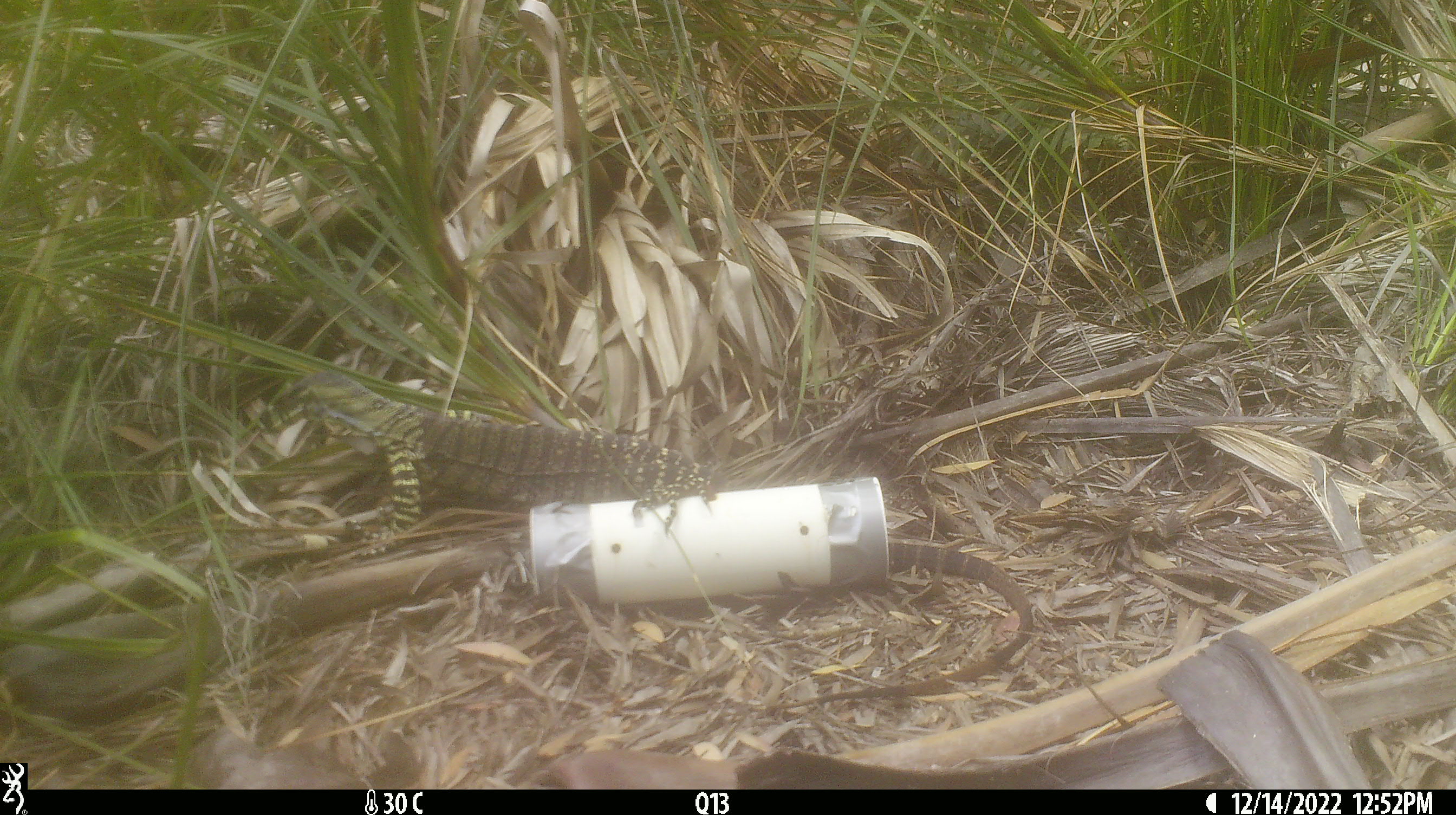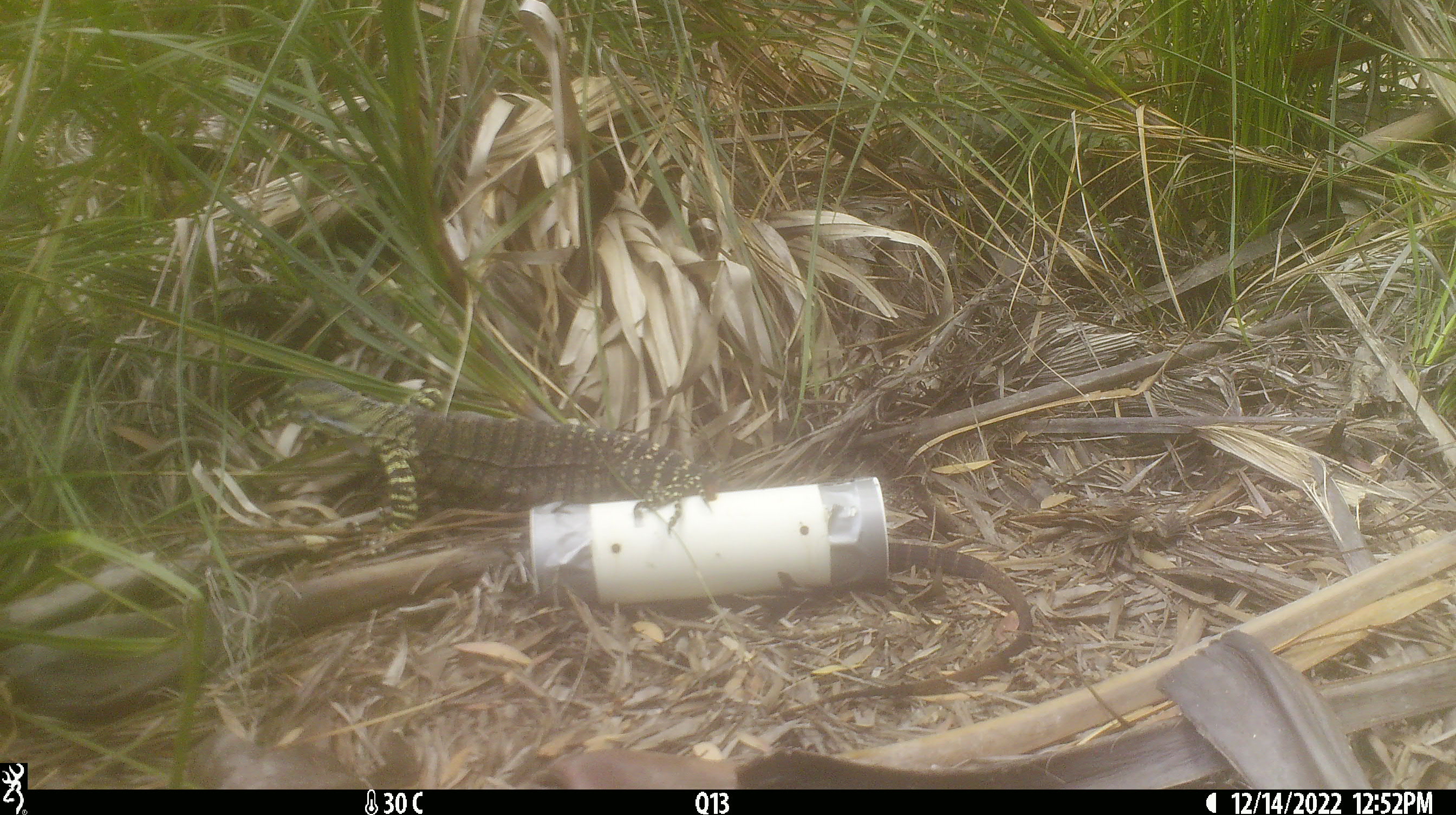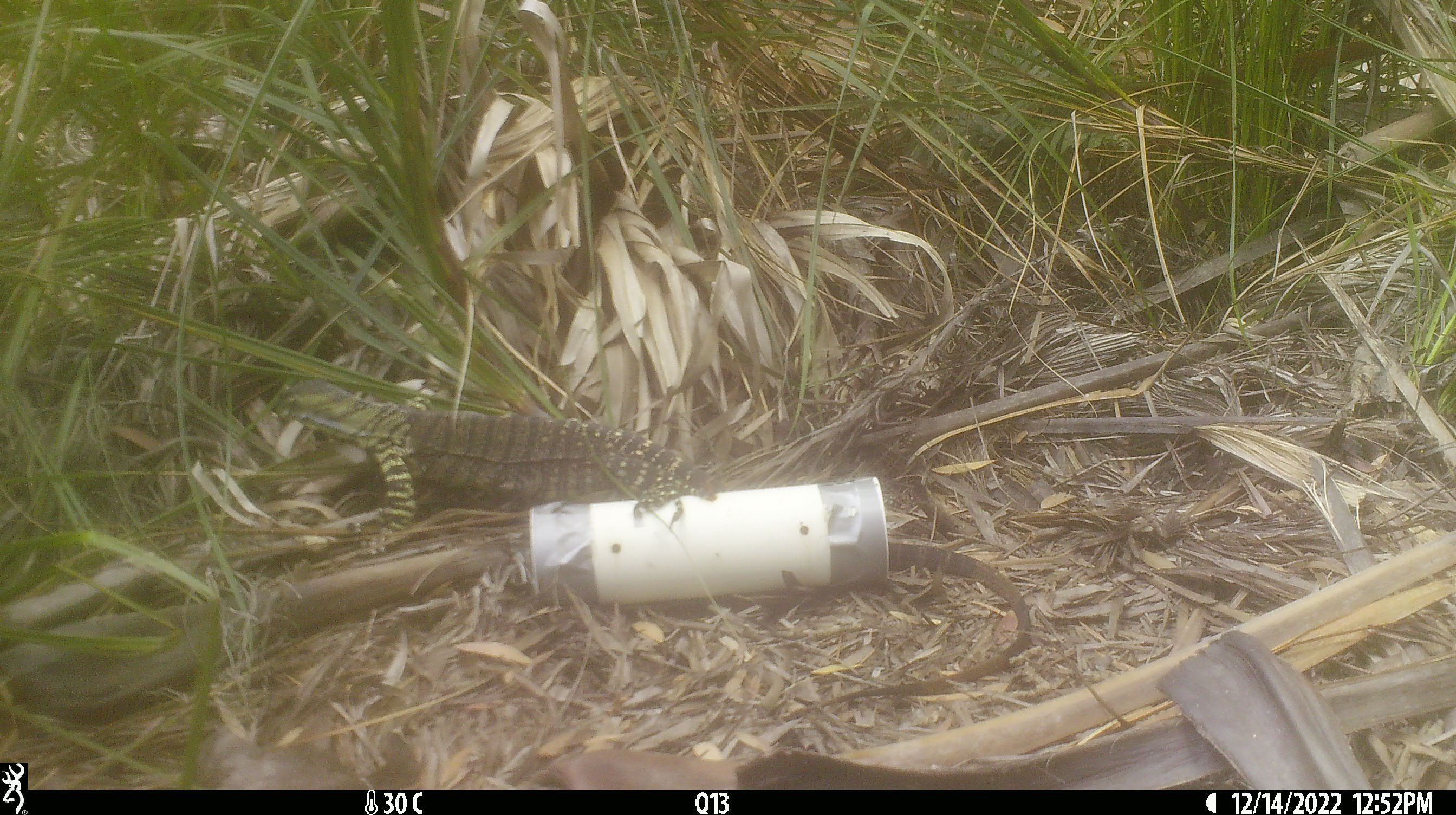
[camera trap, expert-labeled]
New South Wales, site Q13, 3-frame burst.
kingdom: Animalia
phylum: Chordata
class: Reptilia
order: Squamata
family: Varanidae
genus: Varanus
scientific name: Varanus varius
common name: lace monitor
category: goanna